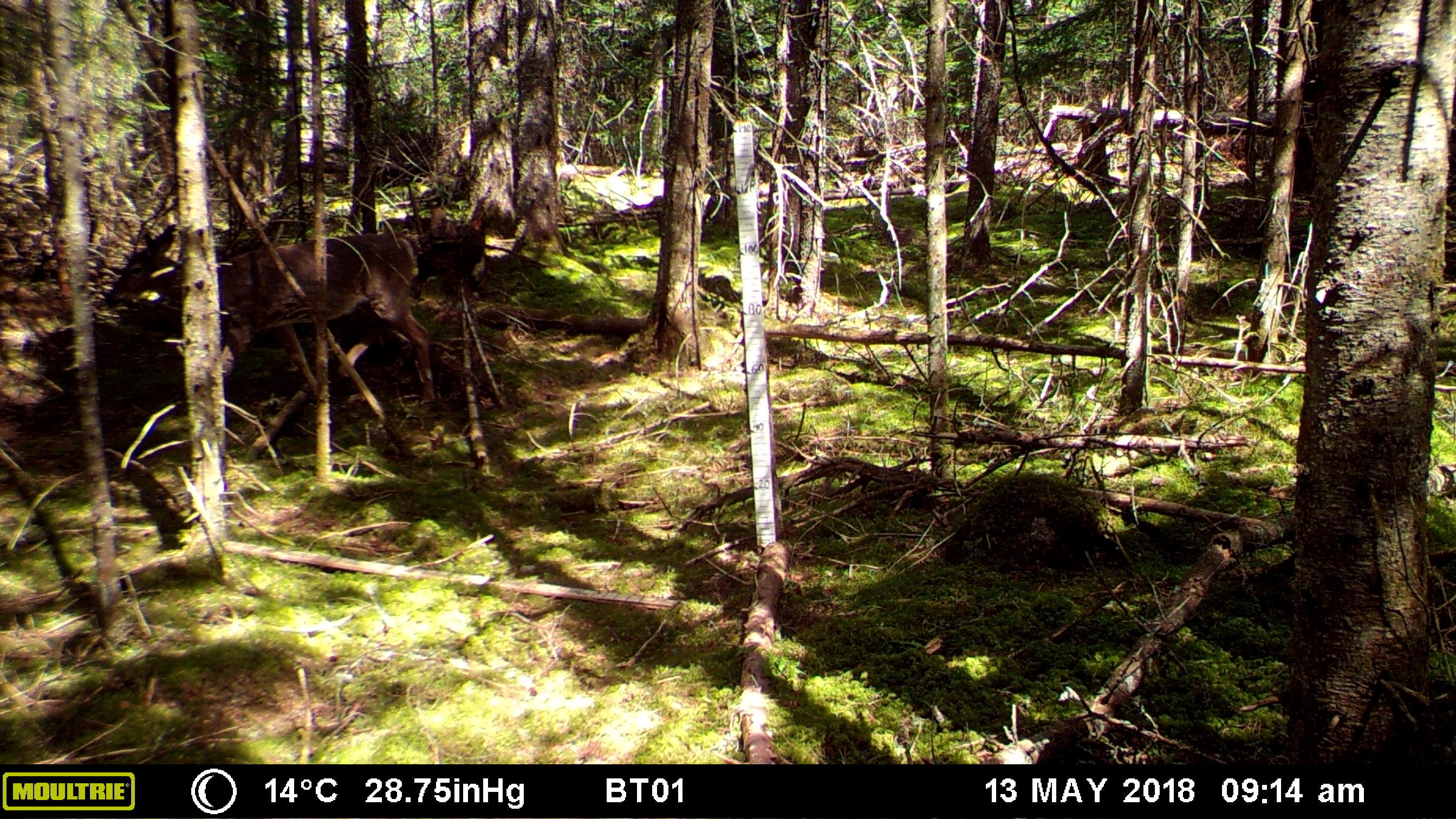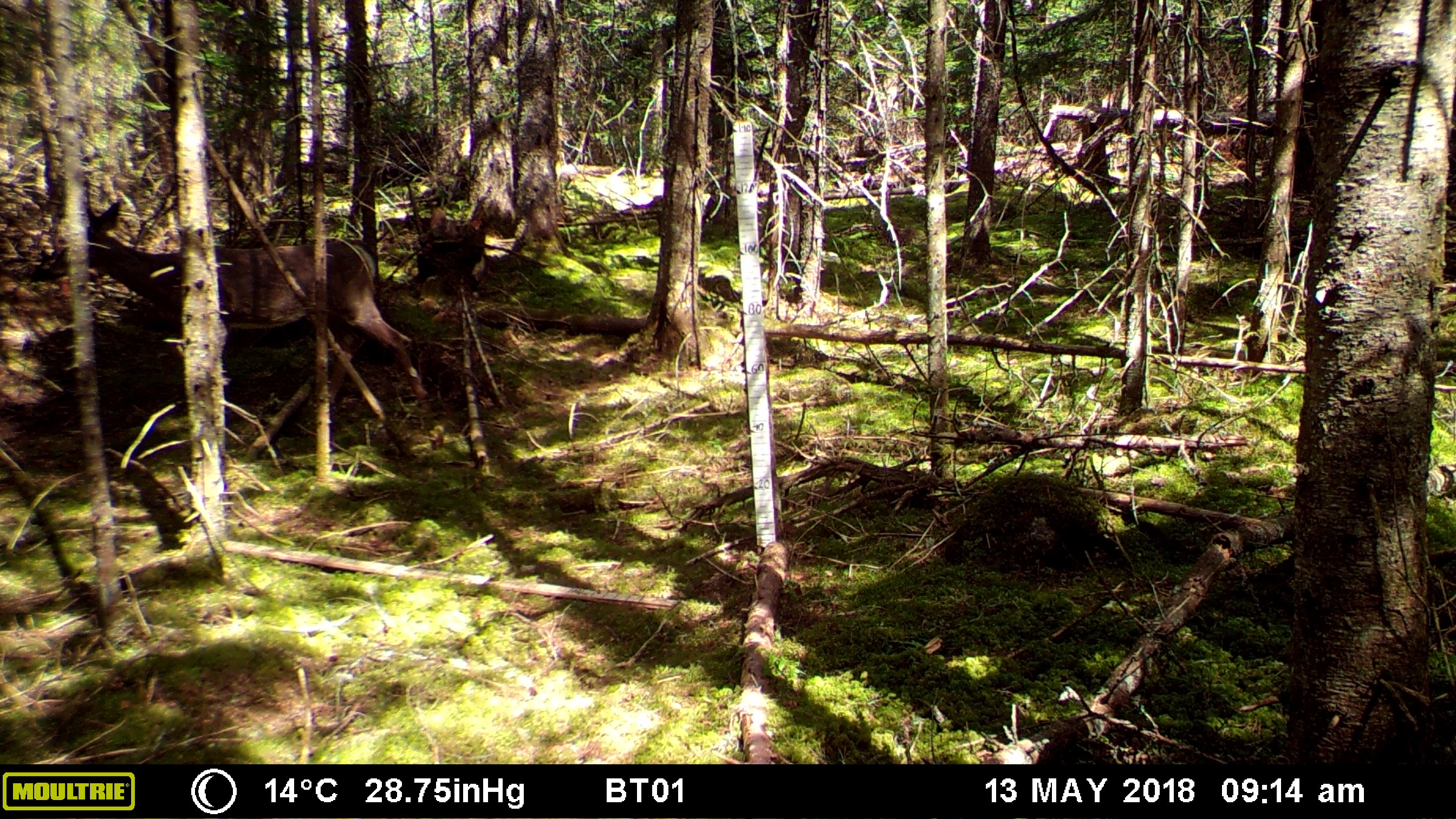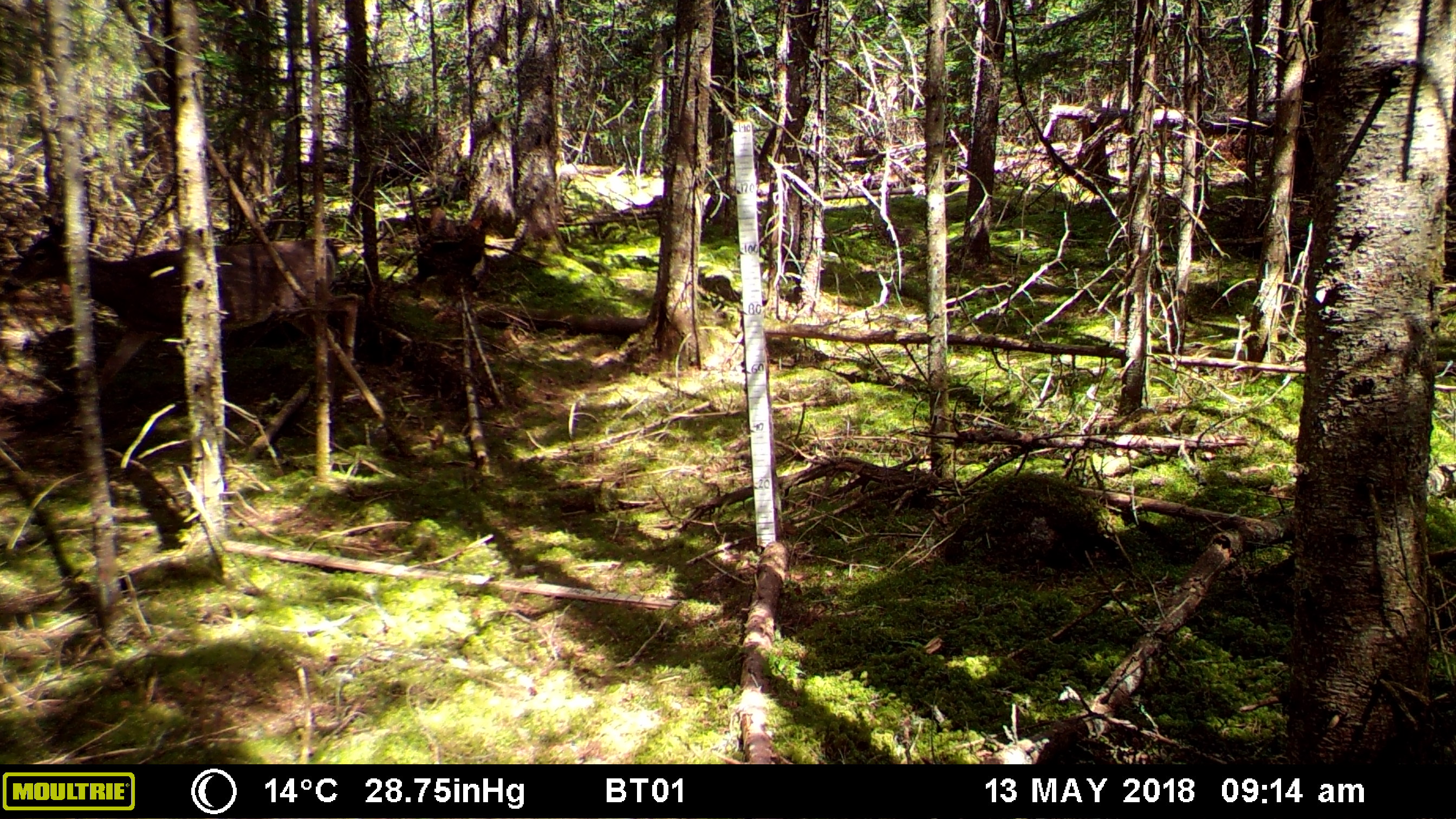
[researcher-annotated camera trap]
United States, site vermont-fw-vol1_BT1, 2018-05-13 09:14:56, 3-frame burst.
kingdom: Animalia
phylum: Chordata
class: Mammalia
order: Artiodactyla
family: Cervidae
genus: Odocoileus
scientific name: Odocoileus virginianus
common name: white-tailed deer